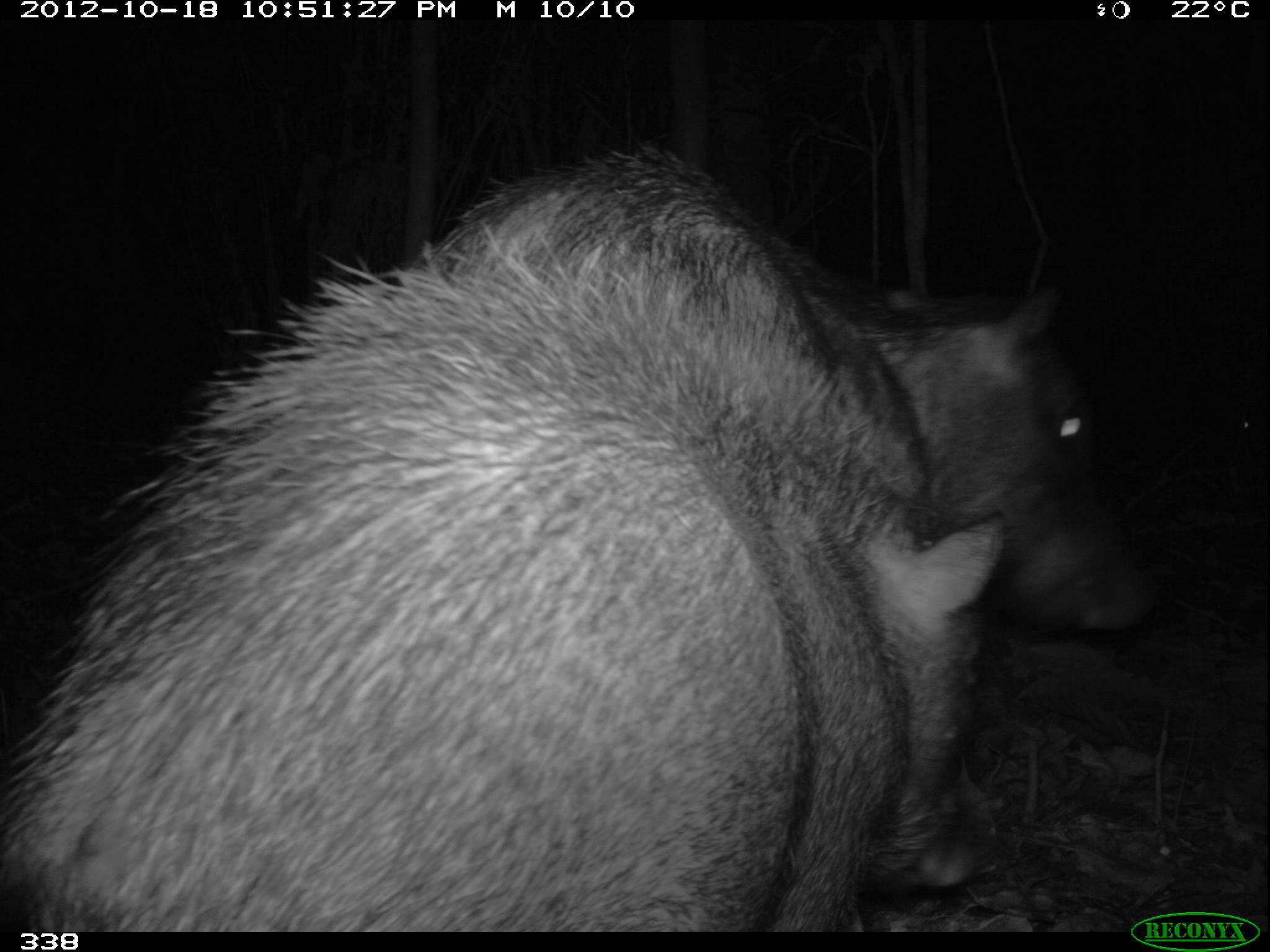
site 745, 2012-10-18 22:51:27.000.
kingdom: Animalia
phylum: Chordata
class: Mammalia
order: Artiodactyla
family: Tayassuidae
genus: Tayassu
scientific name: Tayassu pecari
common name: white-lipped peccary